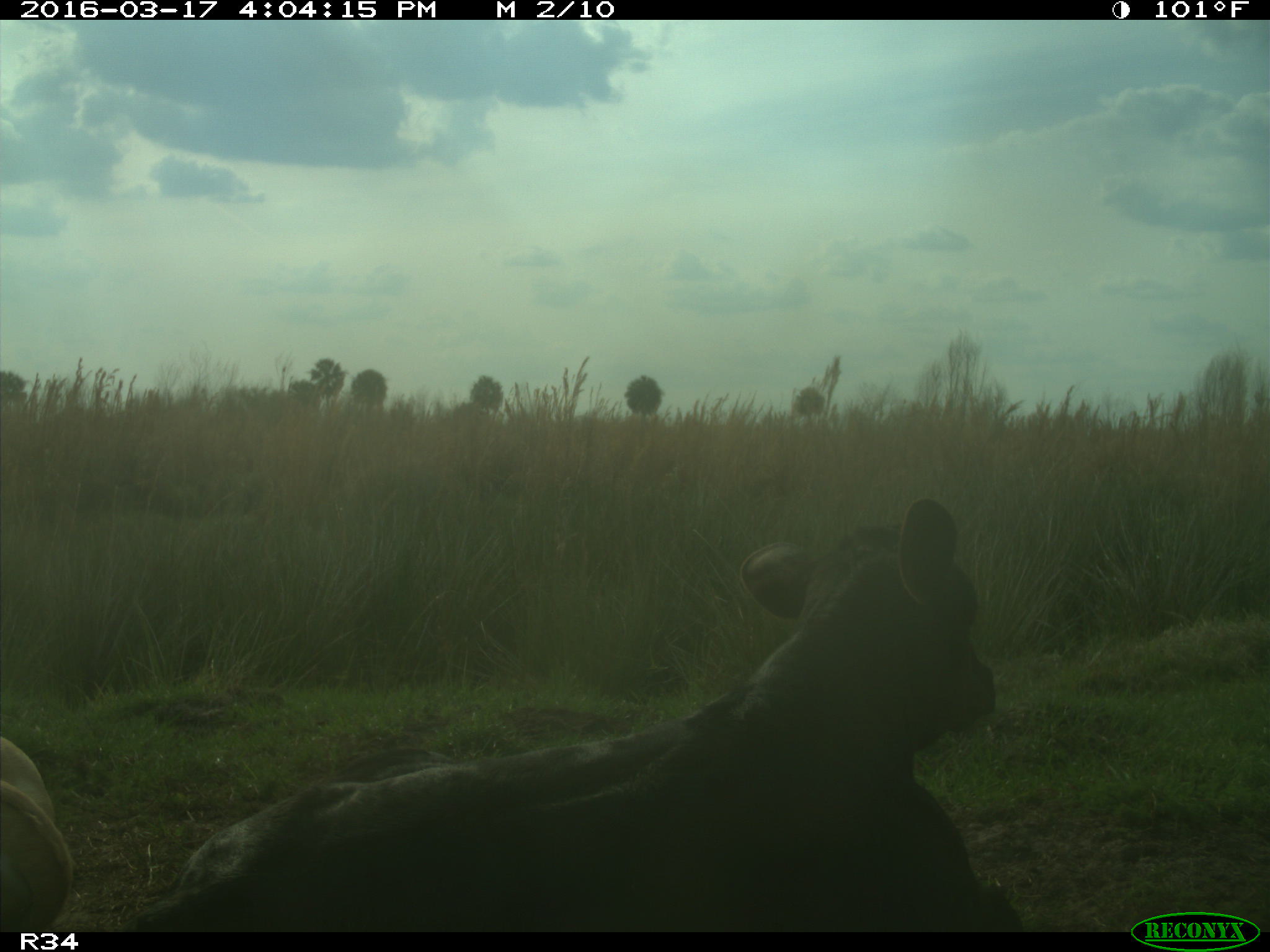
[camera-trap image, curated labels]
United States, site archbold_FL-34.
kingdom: Animalia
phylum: Chordata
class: Mammalia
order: Artiodactyla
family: Bovidae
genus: Bos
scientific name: Bos taurus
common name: domestic cow